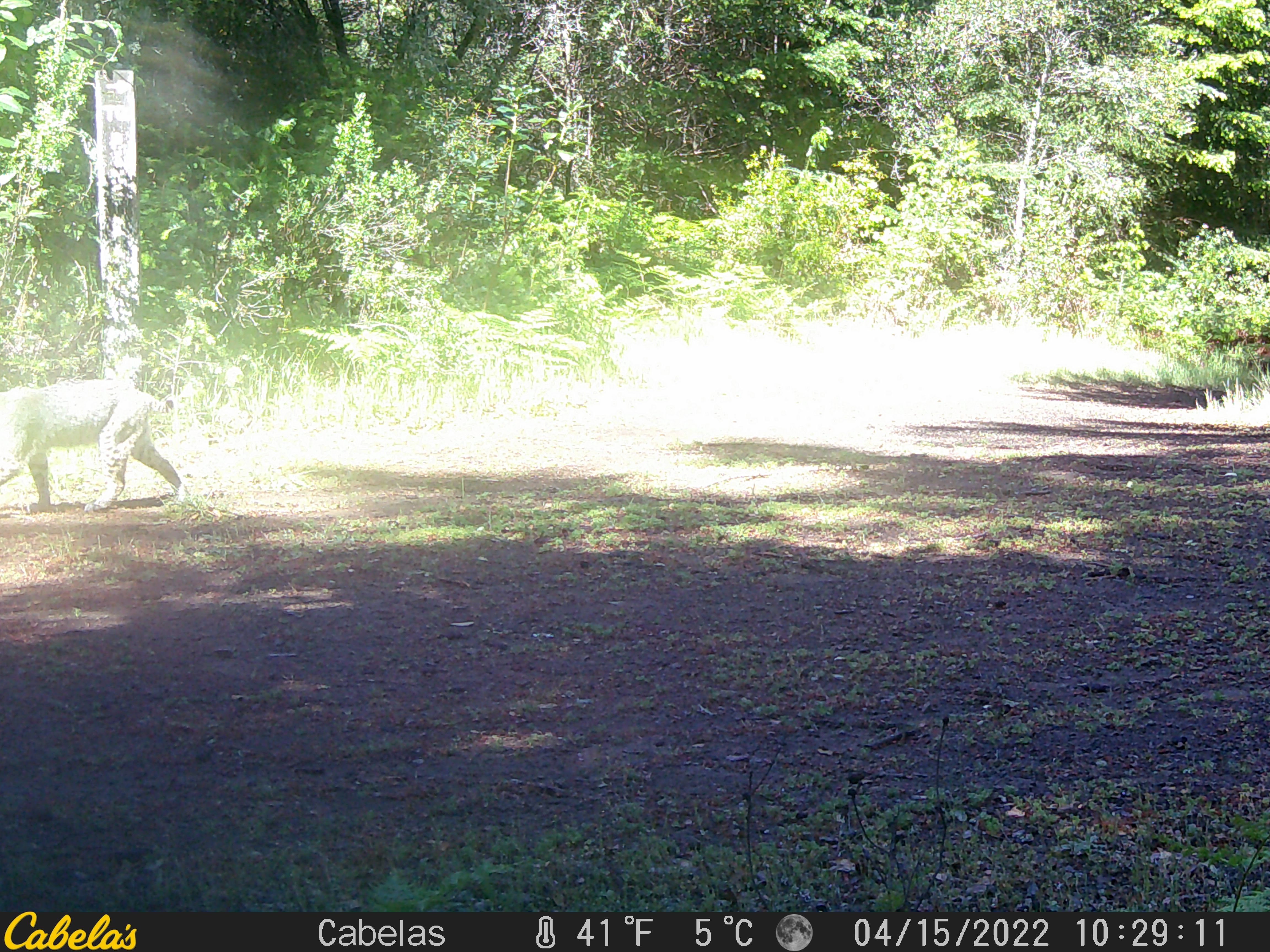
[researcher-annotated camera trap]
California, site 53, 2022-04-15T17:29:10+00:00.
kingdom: Animalia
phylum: Chordata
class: Mammalia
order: Carnivora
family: Felidae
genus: Lynx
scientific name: Lynx rufus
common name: bobcat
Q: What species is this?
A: Bobcat (Lynx rufus).